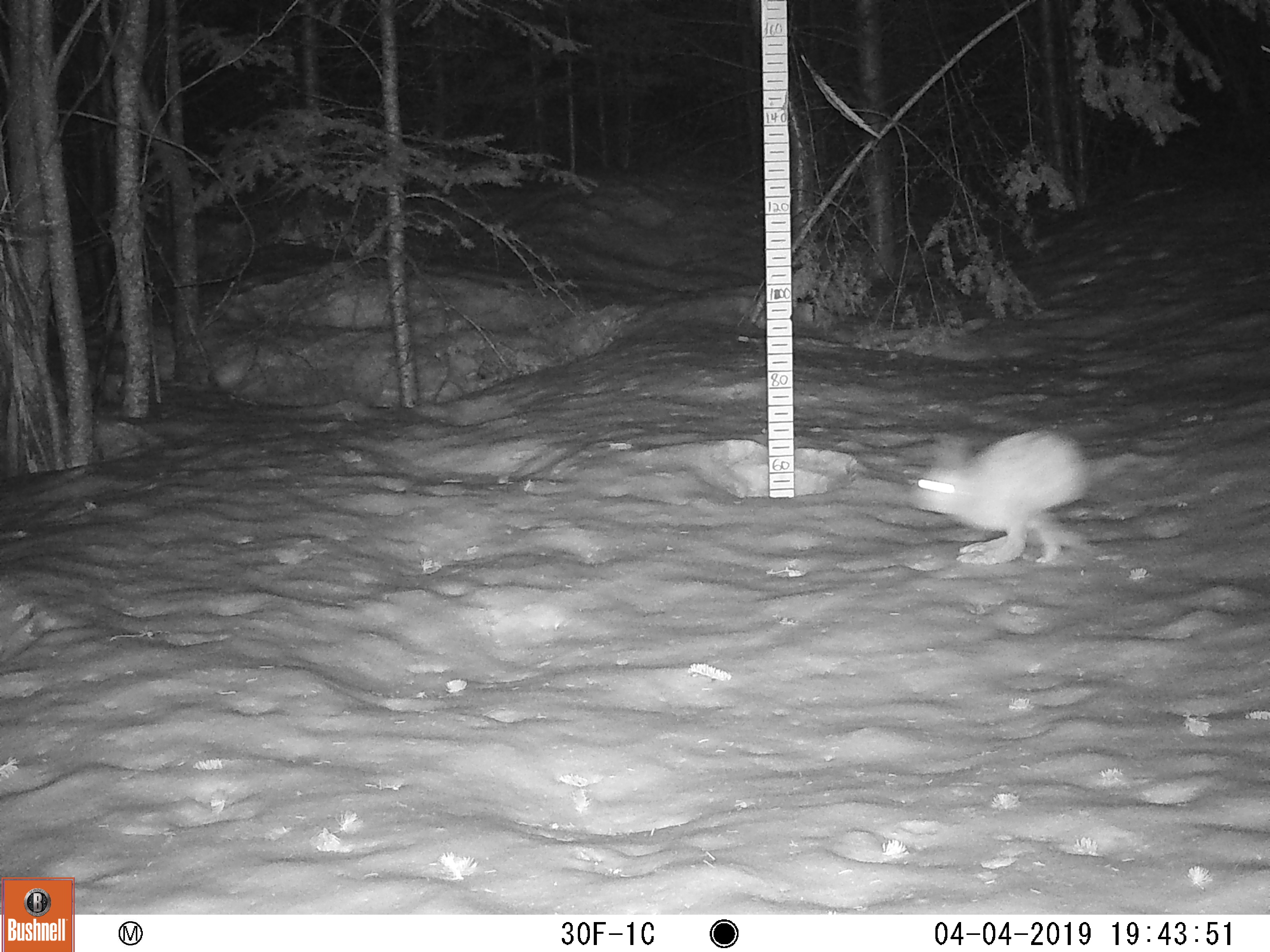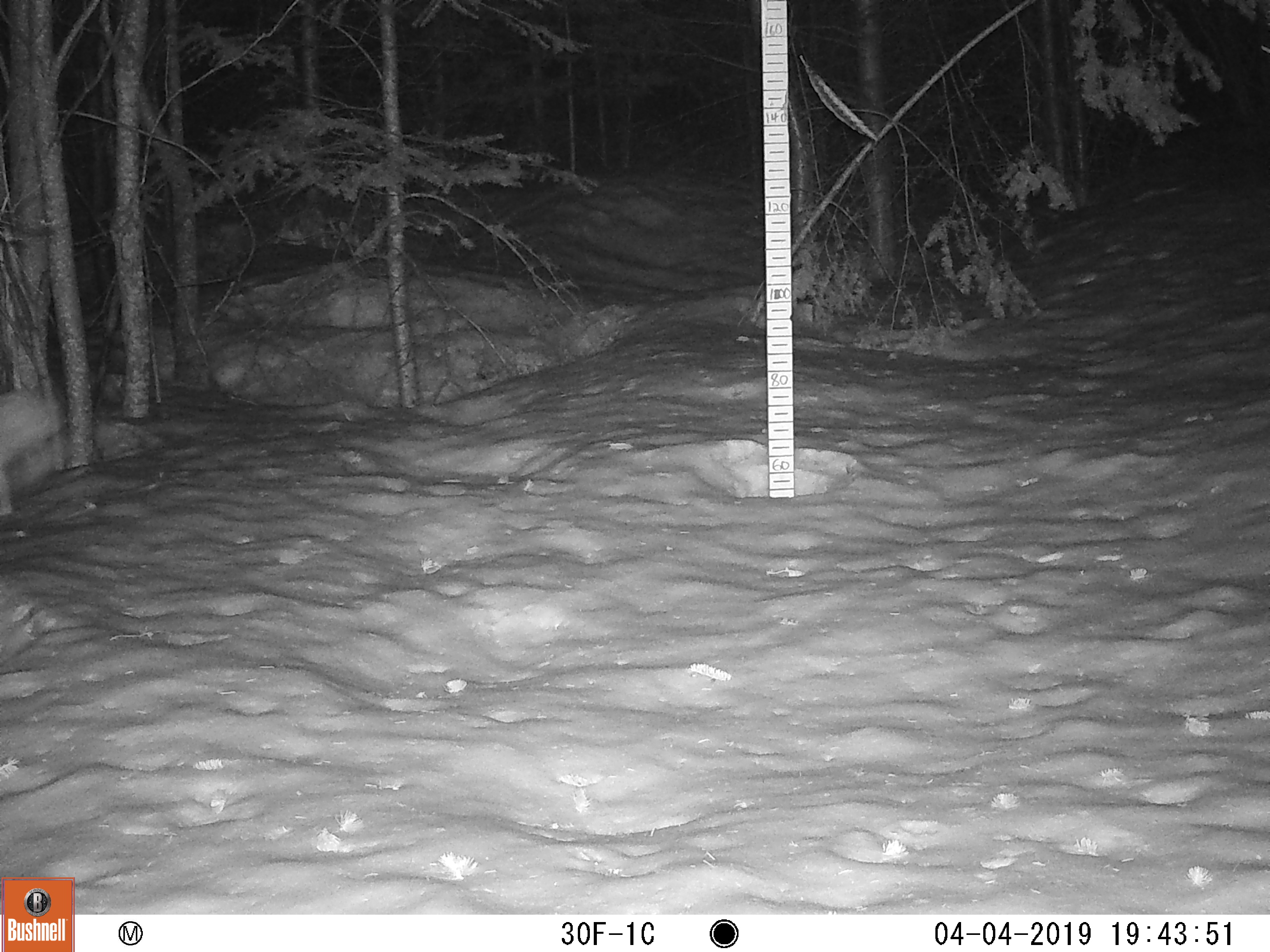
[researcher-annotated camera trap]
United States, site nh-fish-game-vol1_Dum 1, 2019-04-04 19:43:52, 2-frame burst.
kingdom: Animalia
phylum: Chordata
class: Mammalia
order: Lagomorpha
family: Leporidae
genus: Lepus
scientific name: Lepus americanus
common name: snowshoe hare